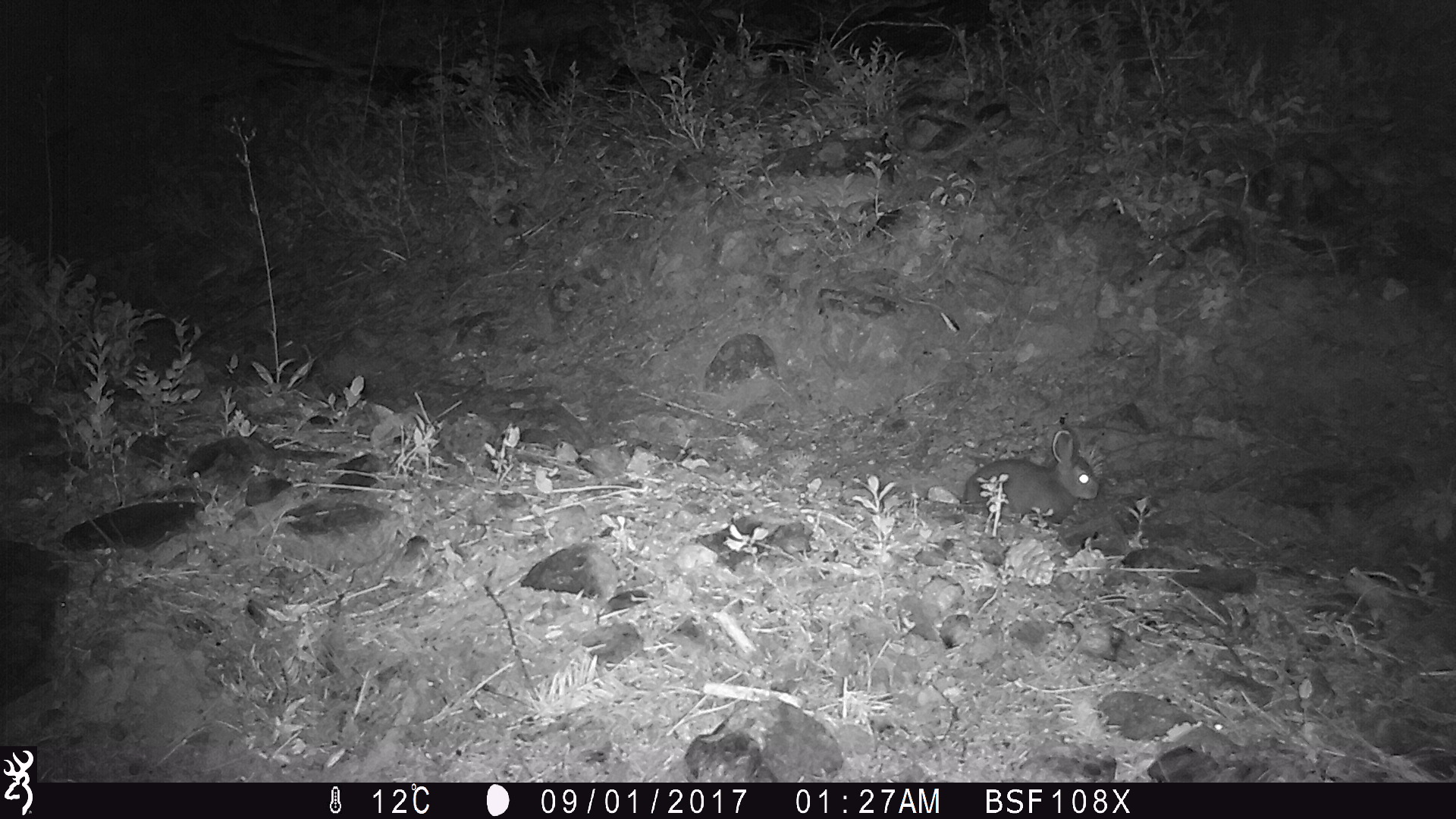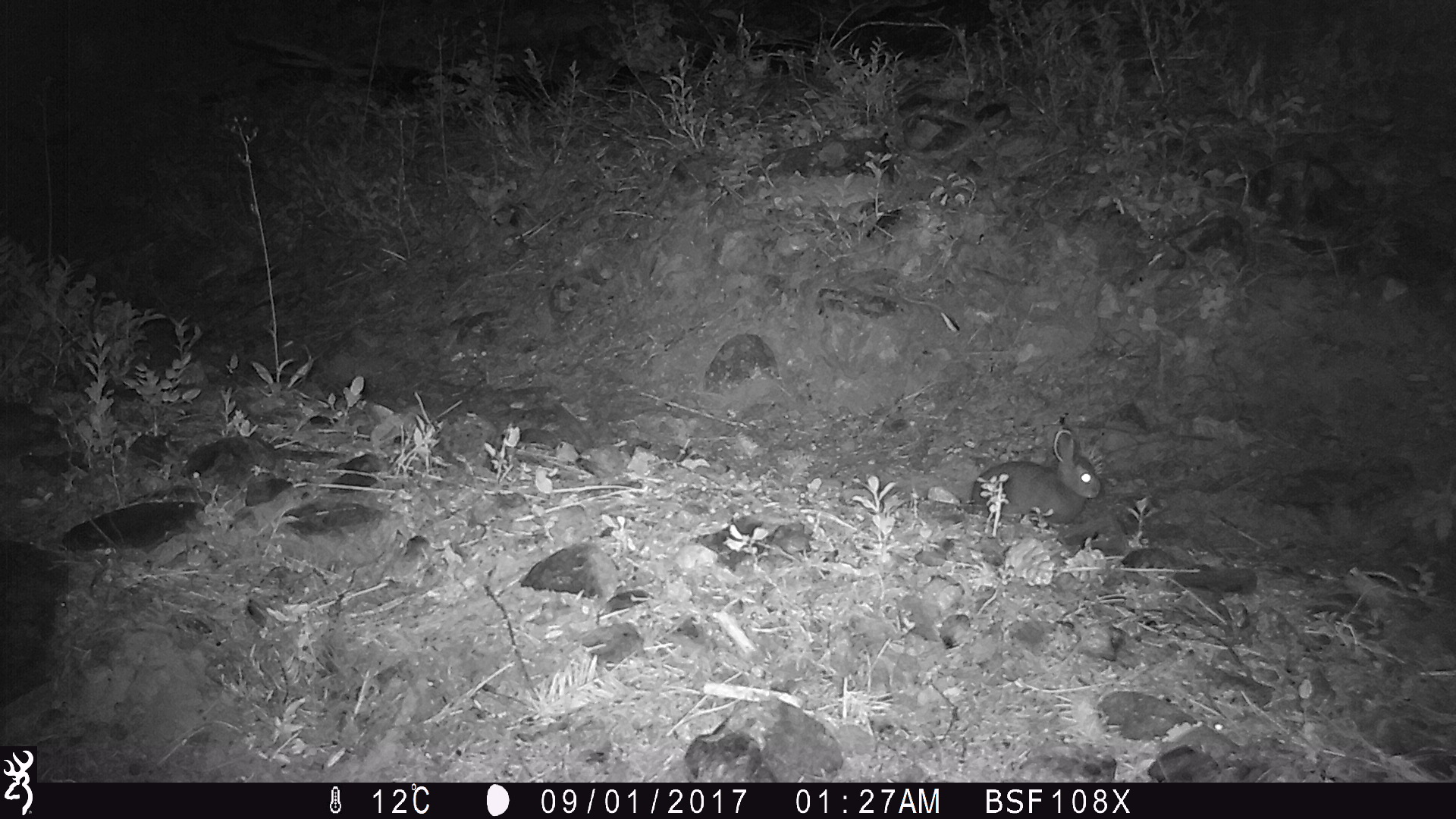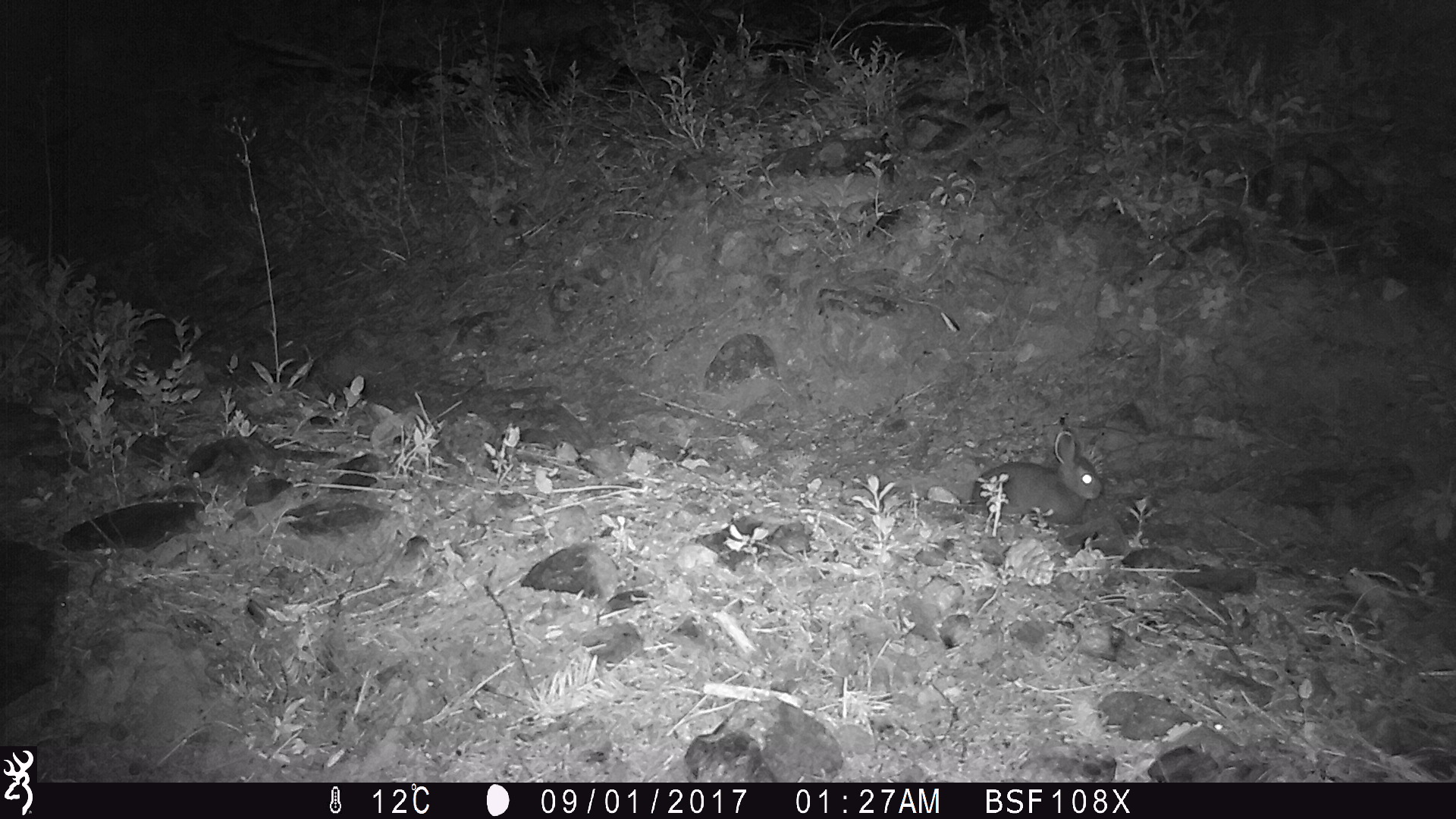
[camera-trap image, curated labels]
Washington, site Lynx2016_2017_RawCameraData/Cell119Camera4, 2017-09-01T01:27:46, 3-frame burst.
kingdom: Animalia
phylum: Chordata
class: Mammalia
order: Lagomorpha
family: Leporidae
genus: Lepus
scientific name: Lepus americanus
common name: snowshoe hare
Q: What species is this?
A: Lepus americanus (snowshoe hare).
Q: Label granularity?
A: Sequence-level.